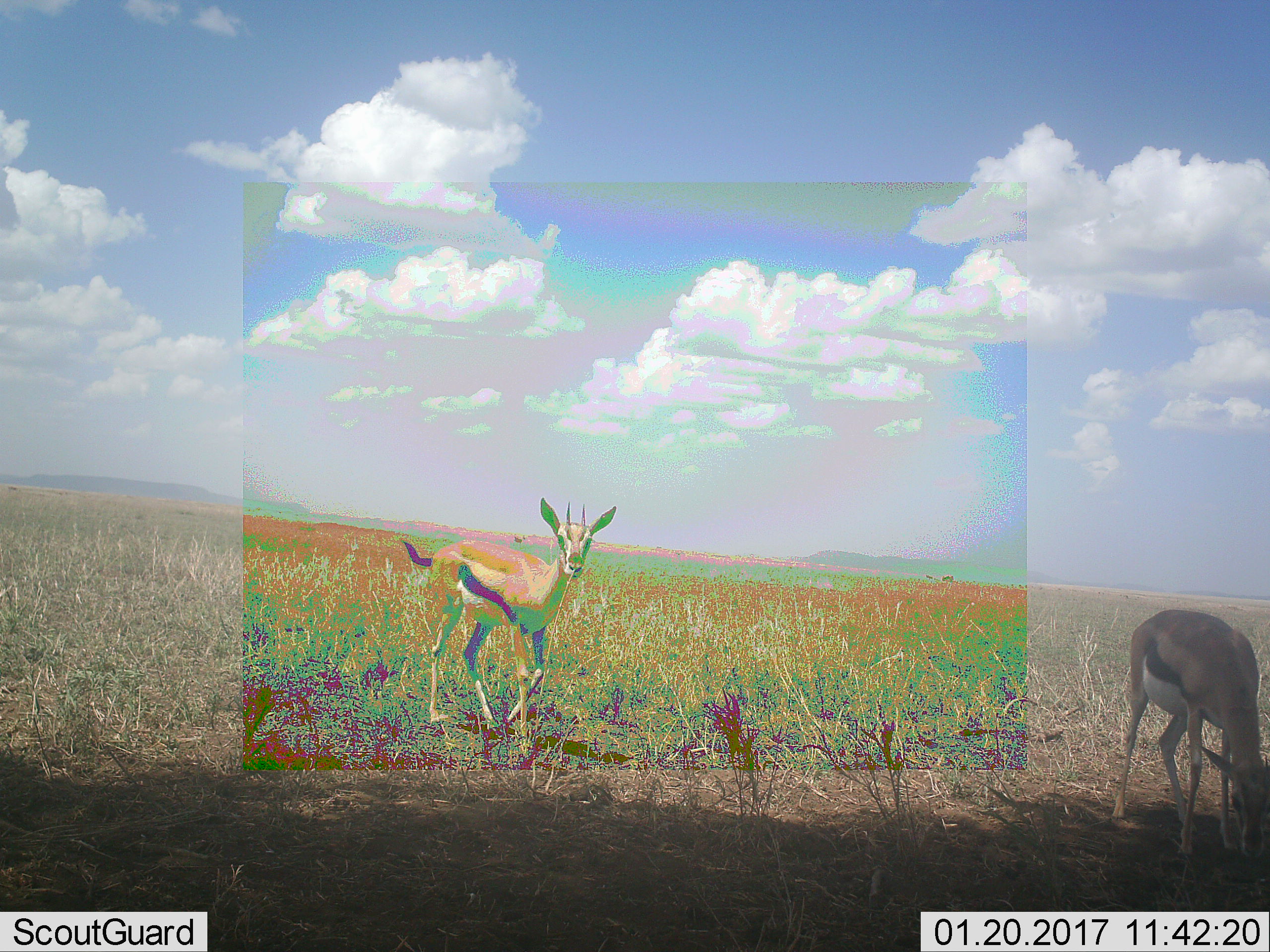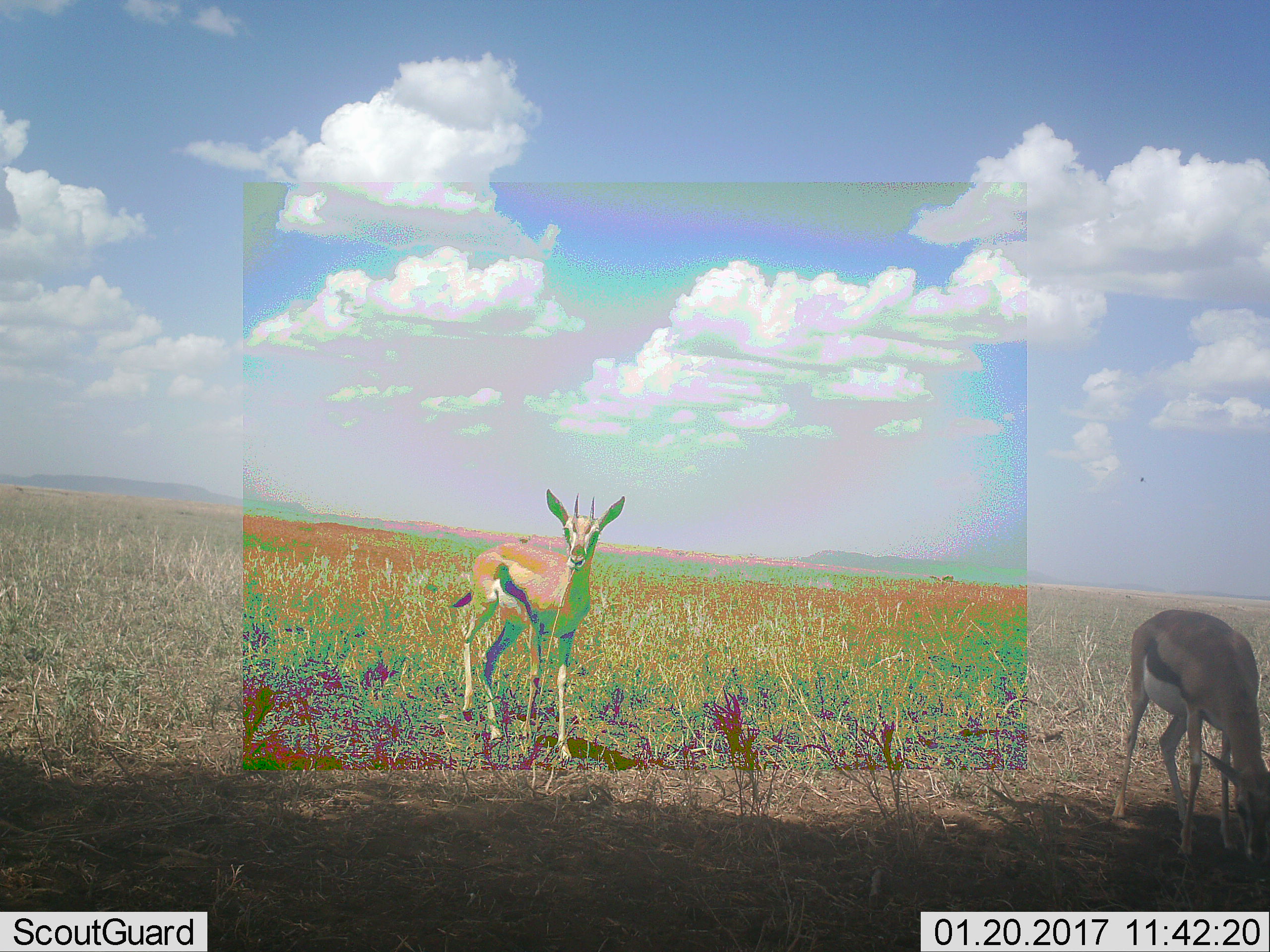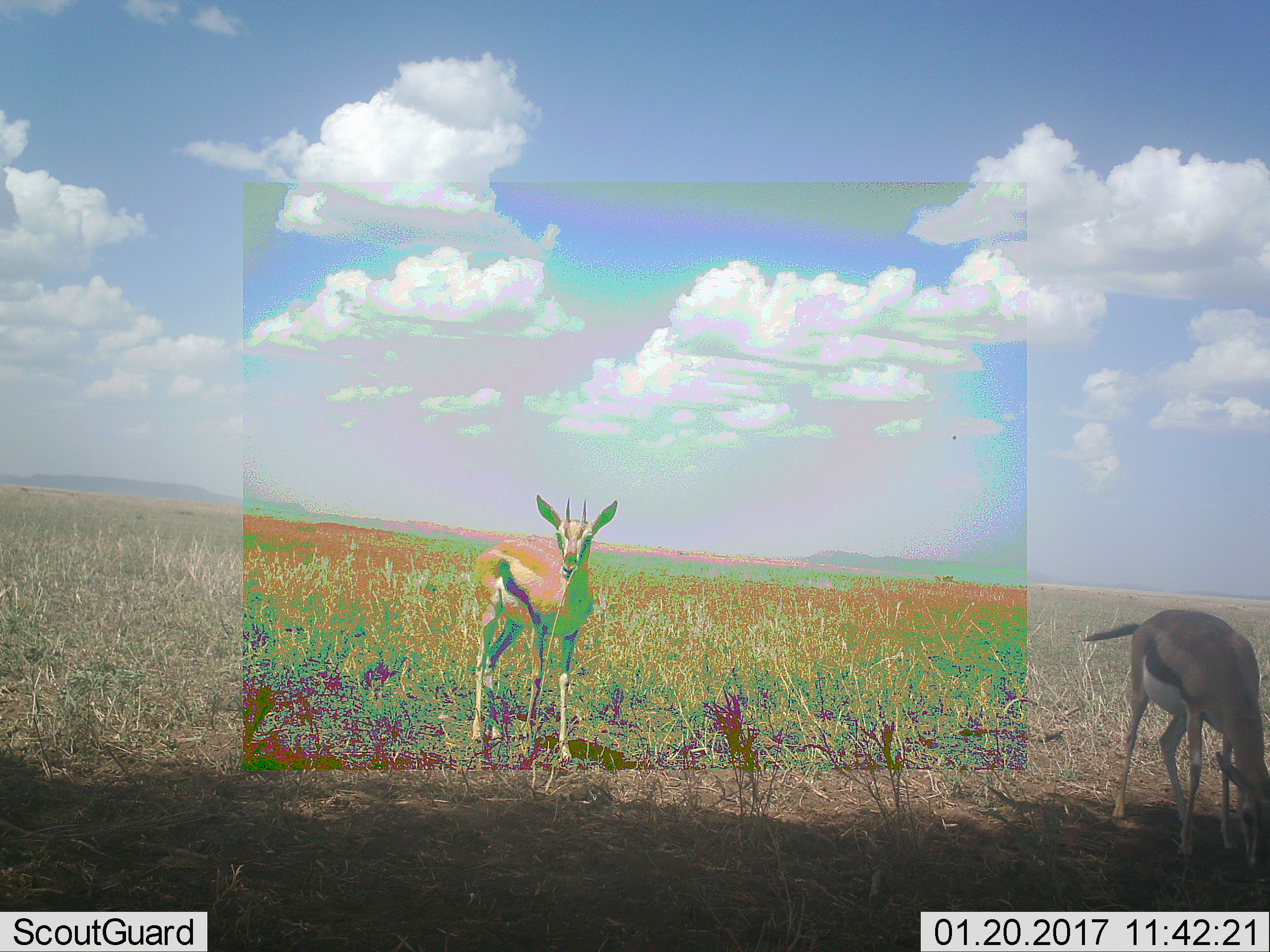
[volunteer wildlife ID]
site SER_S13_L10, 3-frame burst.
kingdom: Animalia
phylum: Chordata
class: Mammalia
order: Artiodactyla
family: Bovidae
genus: Eudorcas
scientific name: Eudorcas thomsonii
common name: thomson's gazelle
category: gazellethomsons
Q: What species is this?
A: Gazellethomsons (thomson's gazelle) (Eudorcas thomsonii).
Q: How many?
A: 2.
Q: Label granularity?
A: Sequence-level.